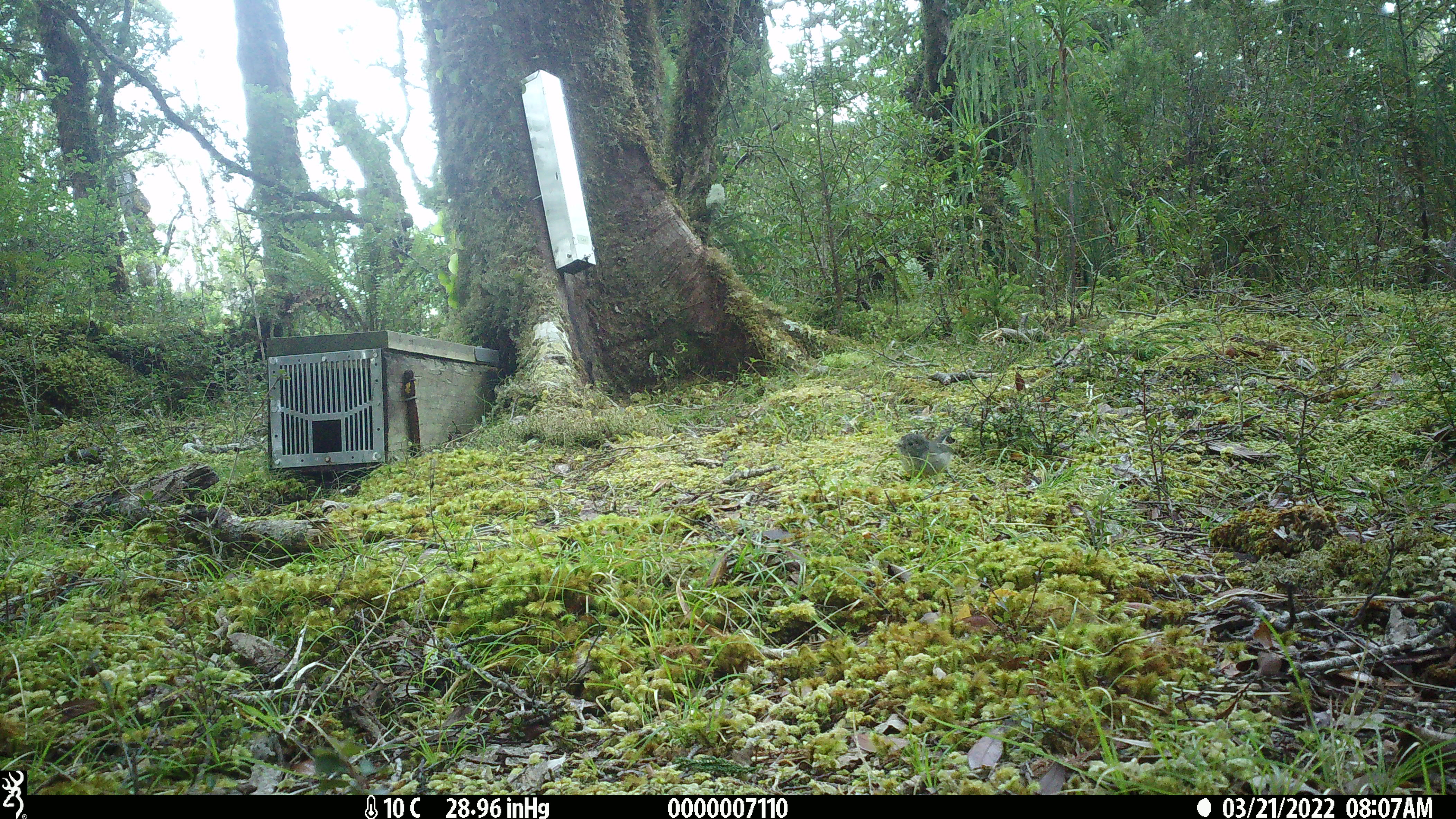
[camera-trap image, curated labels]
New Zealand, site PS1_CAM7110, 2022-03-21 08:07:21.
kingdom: Animalia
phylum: Chordata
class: Aves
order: Passeriformes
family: Petroicidae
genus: Petroica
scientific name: Petroica macrocephala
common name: tomtit